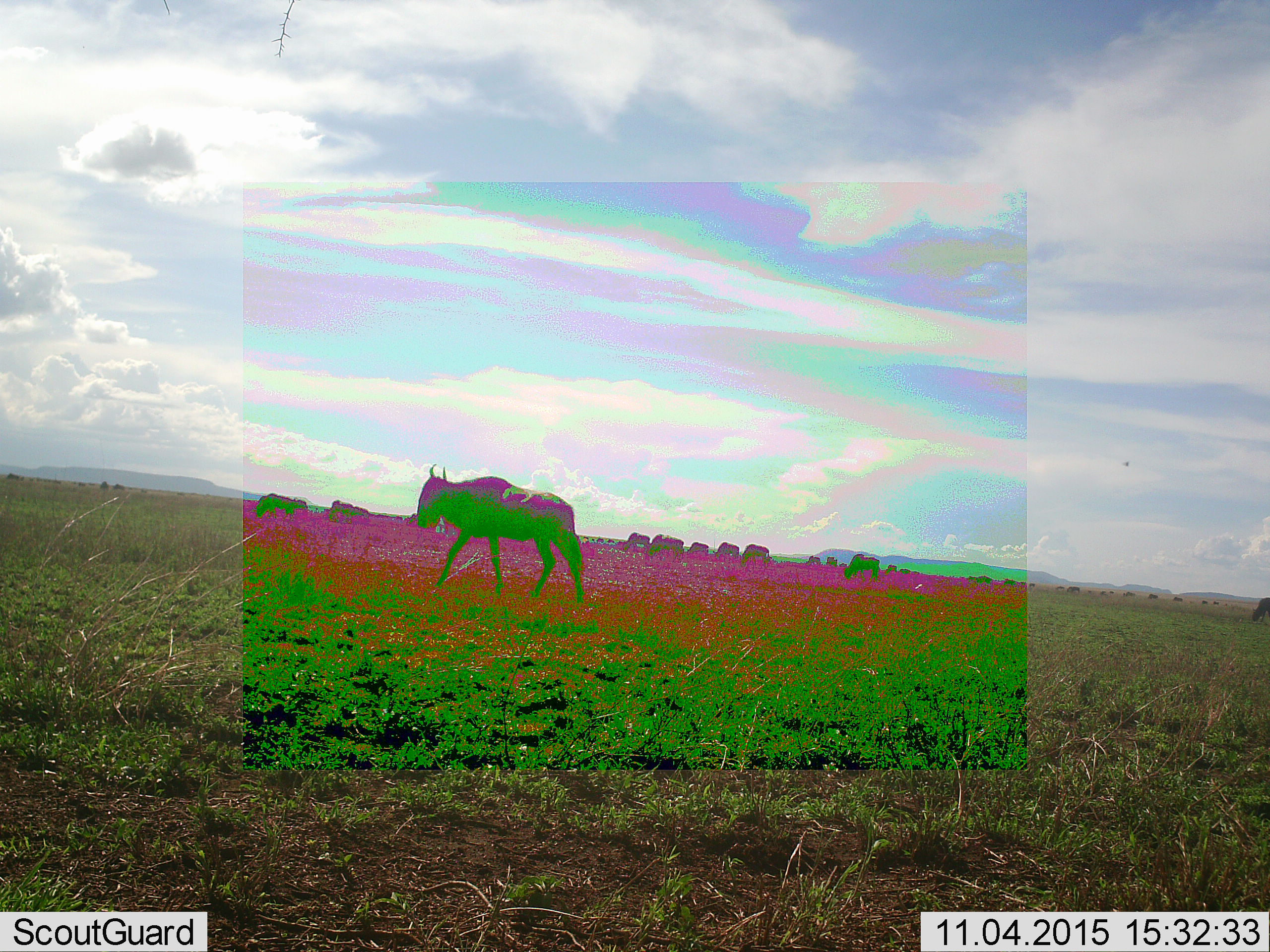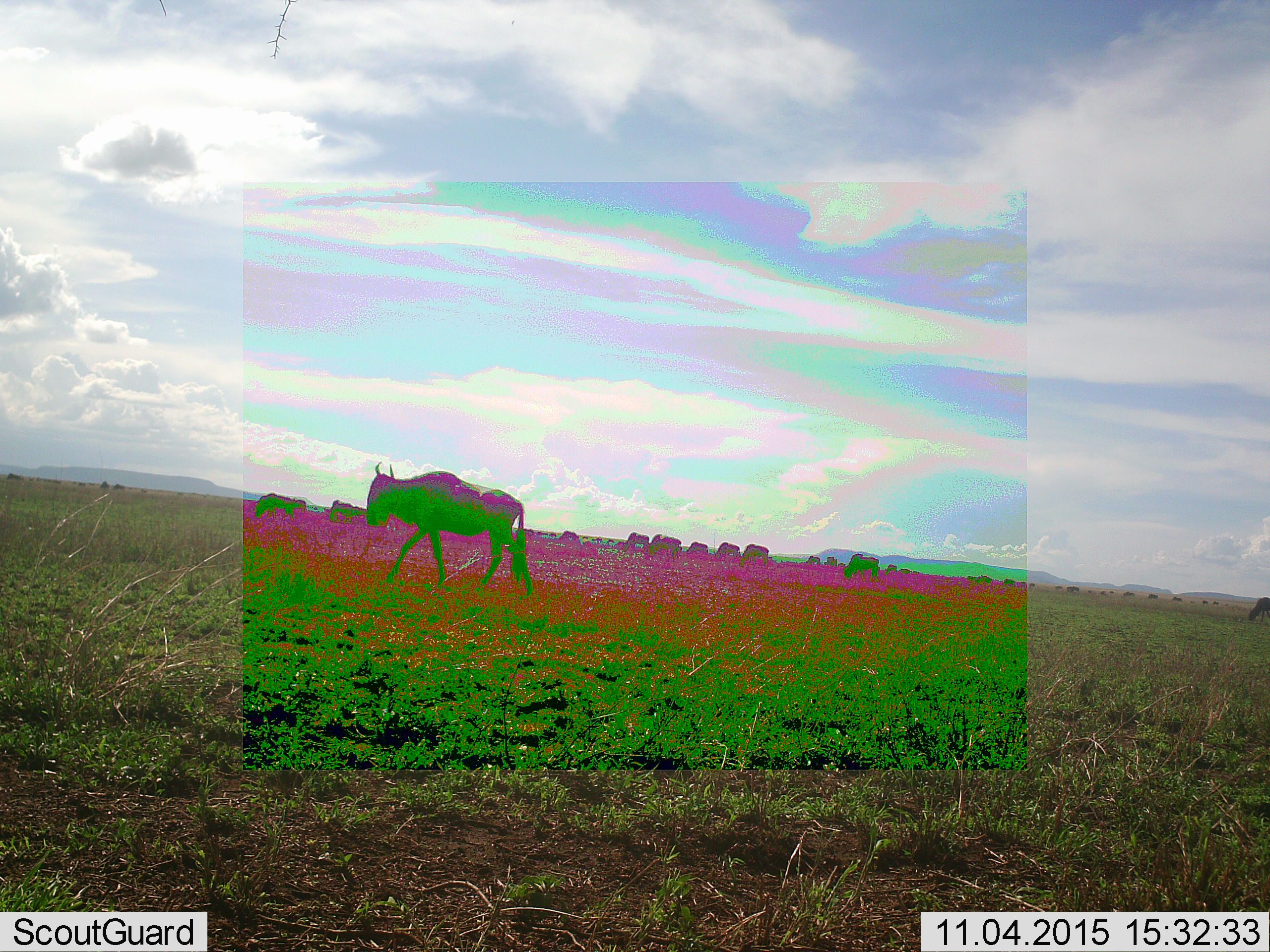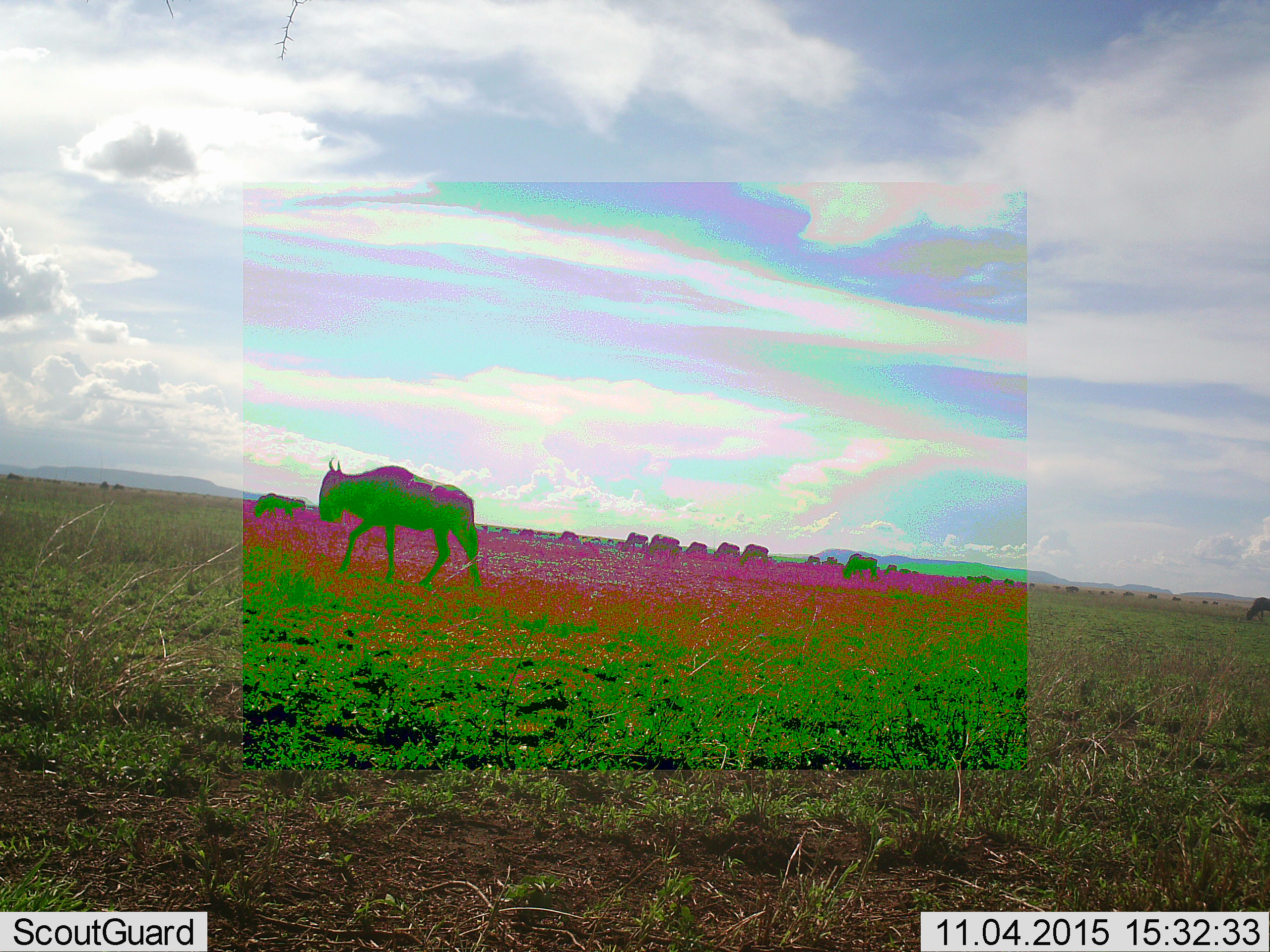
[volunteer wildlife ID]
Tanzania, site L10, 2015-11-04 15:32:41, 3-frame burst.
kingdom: Animalia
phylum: Chordata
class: Mammalia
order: Artiodactyla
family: Bovidae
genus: Connochaetes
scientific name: Connochaetes taurinus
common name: blue wildebeest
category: wildebeest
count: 11-50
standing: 67%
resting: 0%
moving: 89%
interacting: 0%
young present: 0%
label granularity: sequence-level